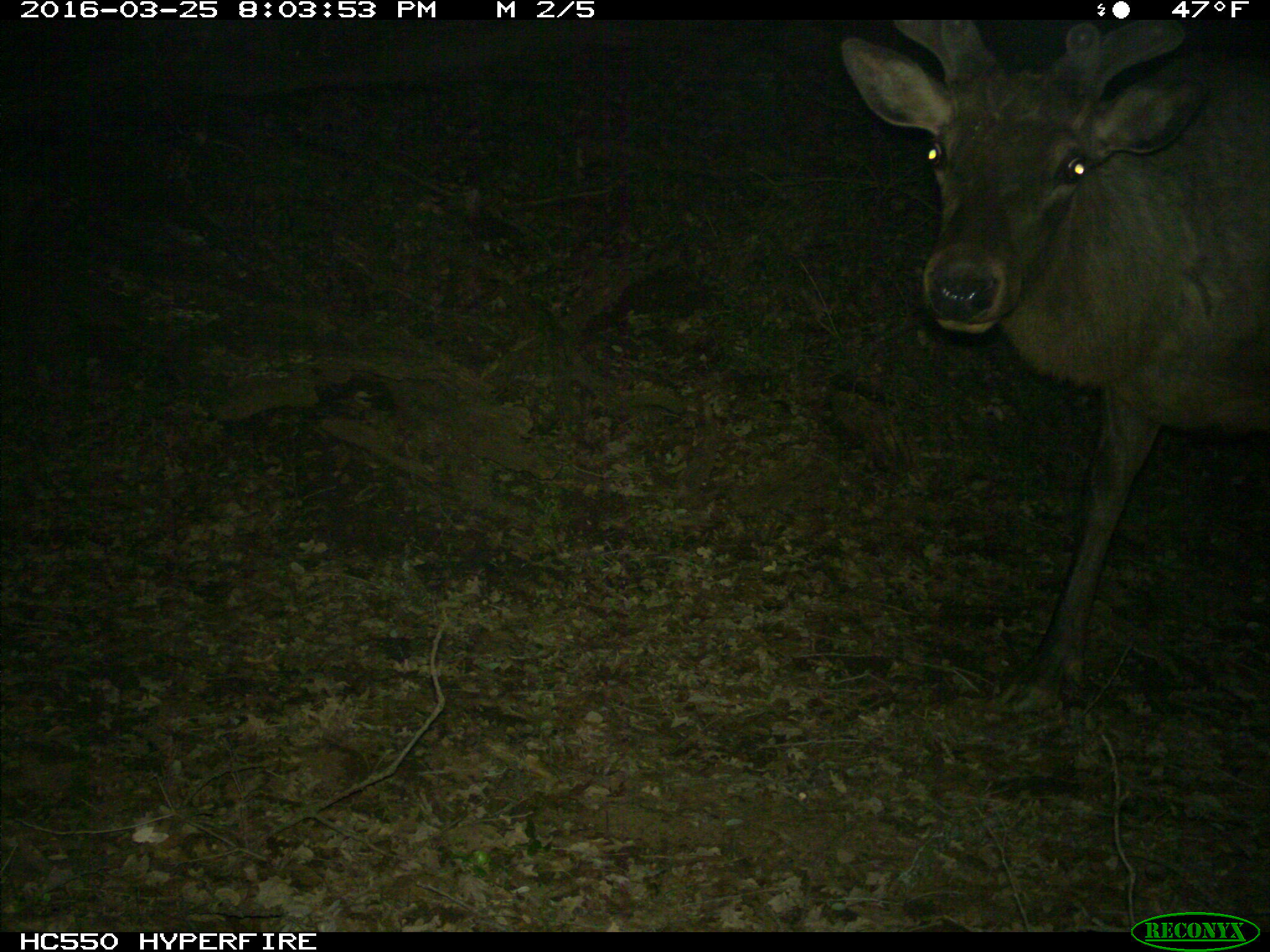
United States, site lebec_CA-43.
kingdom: Animalia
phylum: Chordata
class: Mammalia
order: Artiodactyla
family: Cervidae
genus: Cervus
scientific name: Cervus canadensis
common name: elk